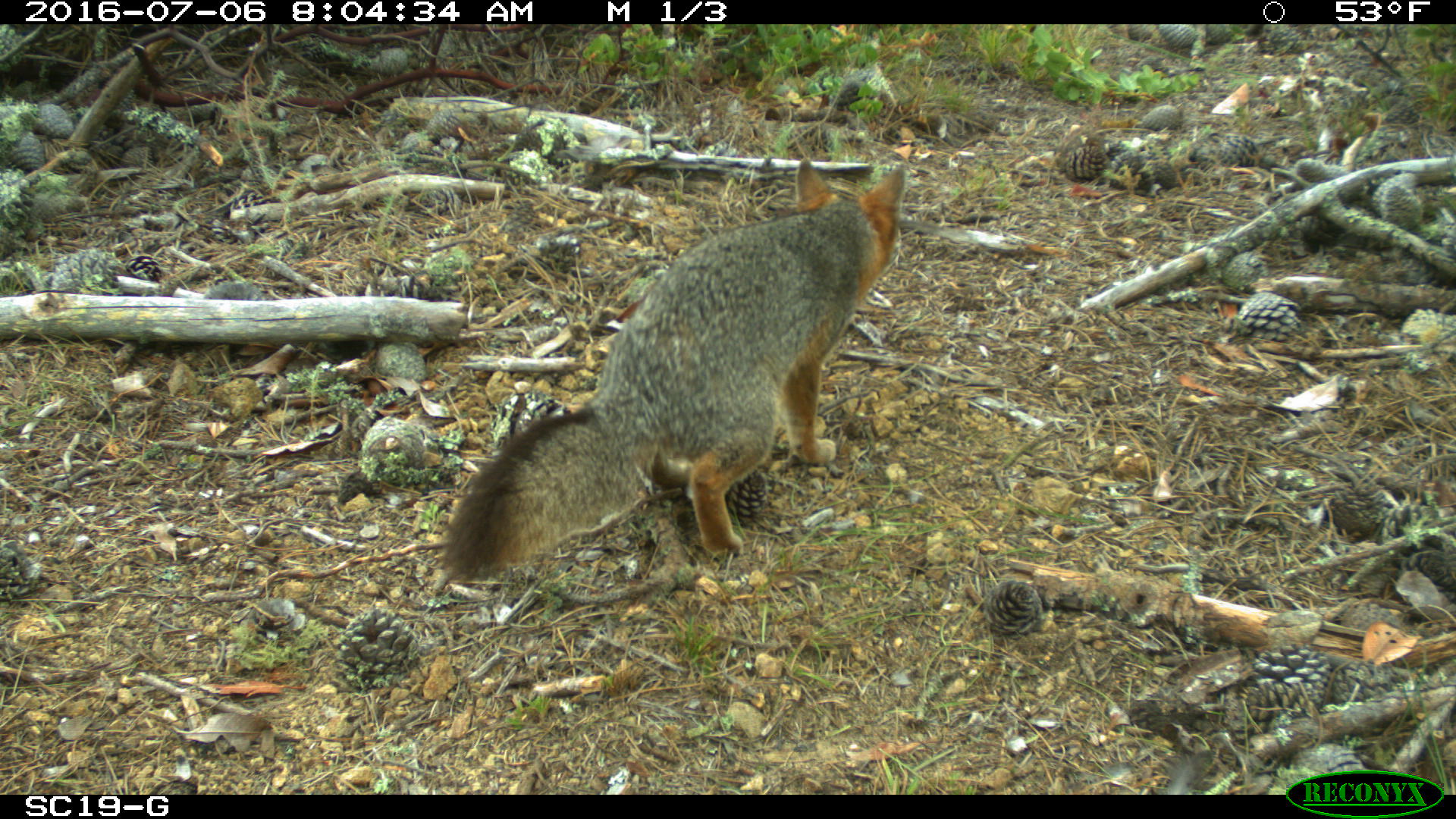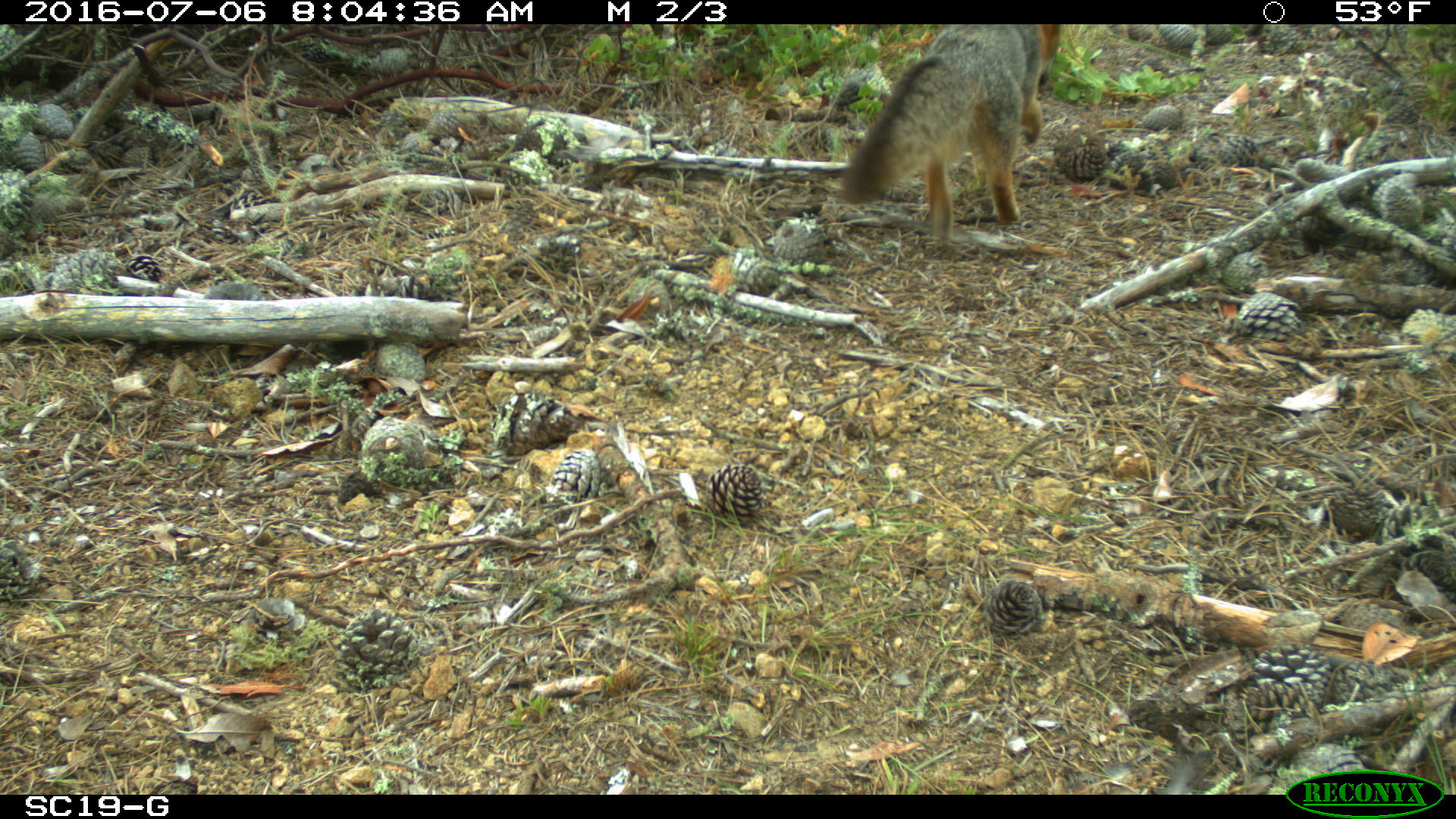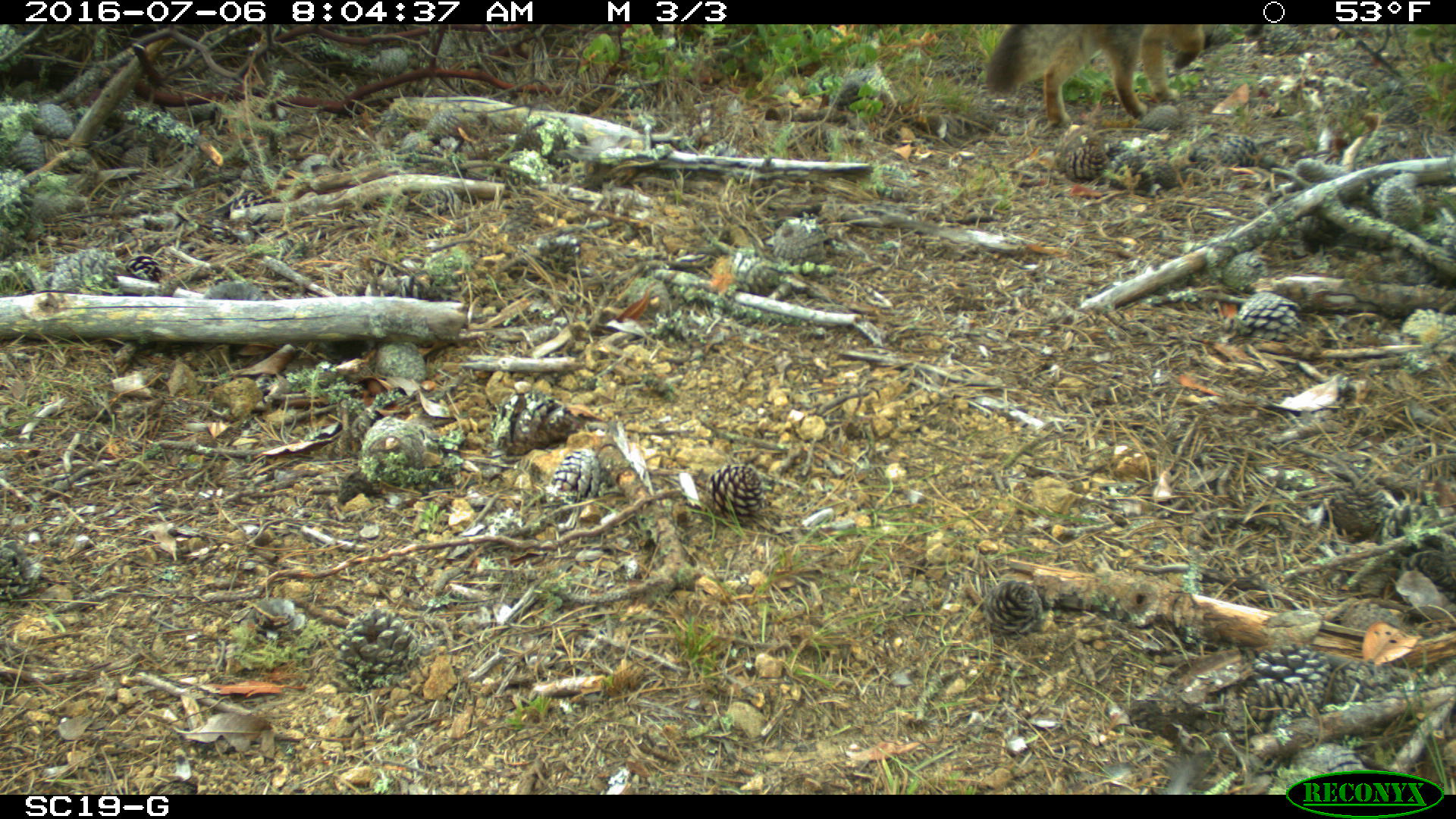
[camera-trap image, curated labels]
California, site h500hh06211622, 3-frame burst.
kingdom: Animalia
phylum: Chordata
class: Mammalia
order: Carnivora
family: Canidae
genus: Urocyon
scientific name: Urocyon littoralis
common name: island fox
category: fox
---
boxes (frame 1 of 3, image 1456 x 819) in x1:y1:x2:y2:
fox: 439:155:905:583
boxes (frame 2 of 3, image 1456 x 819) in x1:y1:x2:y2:
fox: 839:24:1058:243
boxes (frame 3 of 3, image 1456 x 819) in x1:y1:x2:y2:
fox: 985:24:1216:128